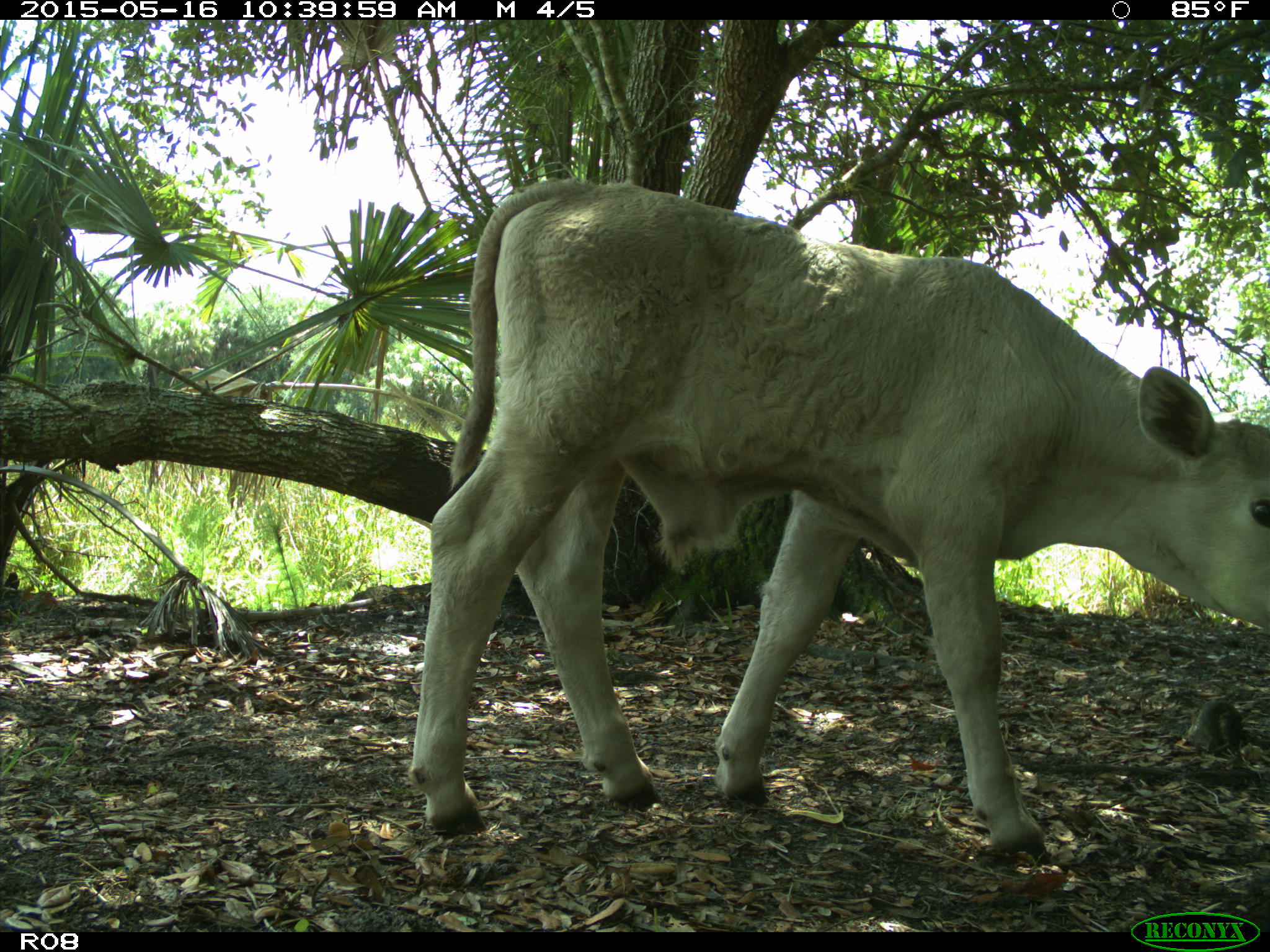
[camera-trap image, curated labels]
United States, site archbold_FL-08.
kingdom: Animalia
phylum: Chordata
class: Mammalia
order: Artiodactyla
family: Bovidae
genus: Bos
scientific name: Bos taurus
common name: domestic cow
Bos taurus (domestic cow).